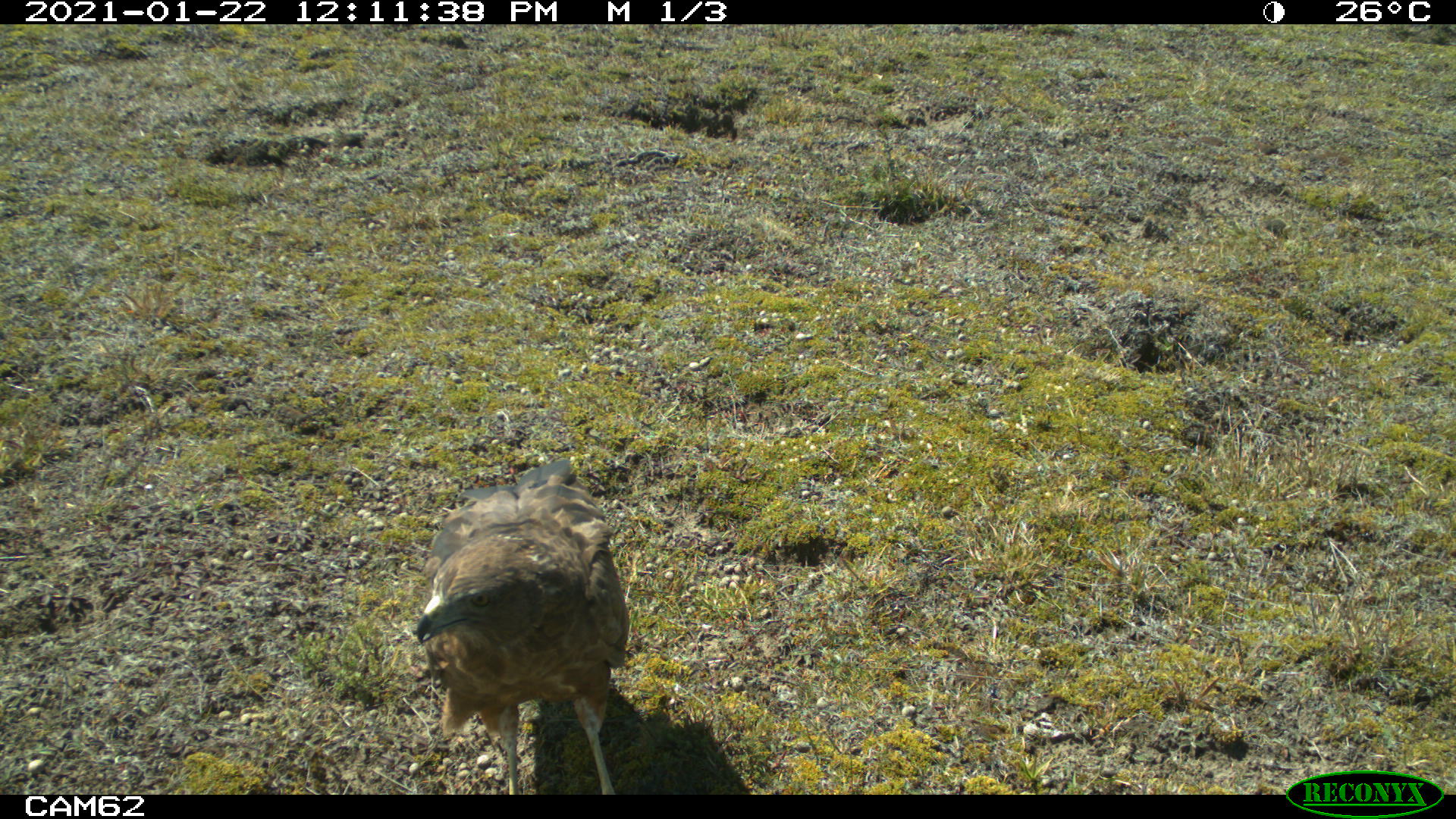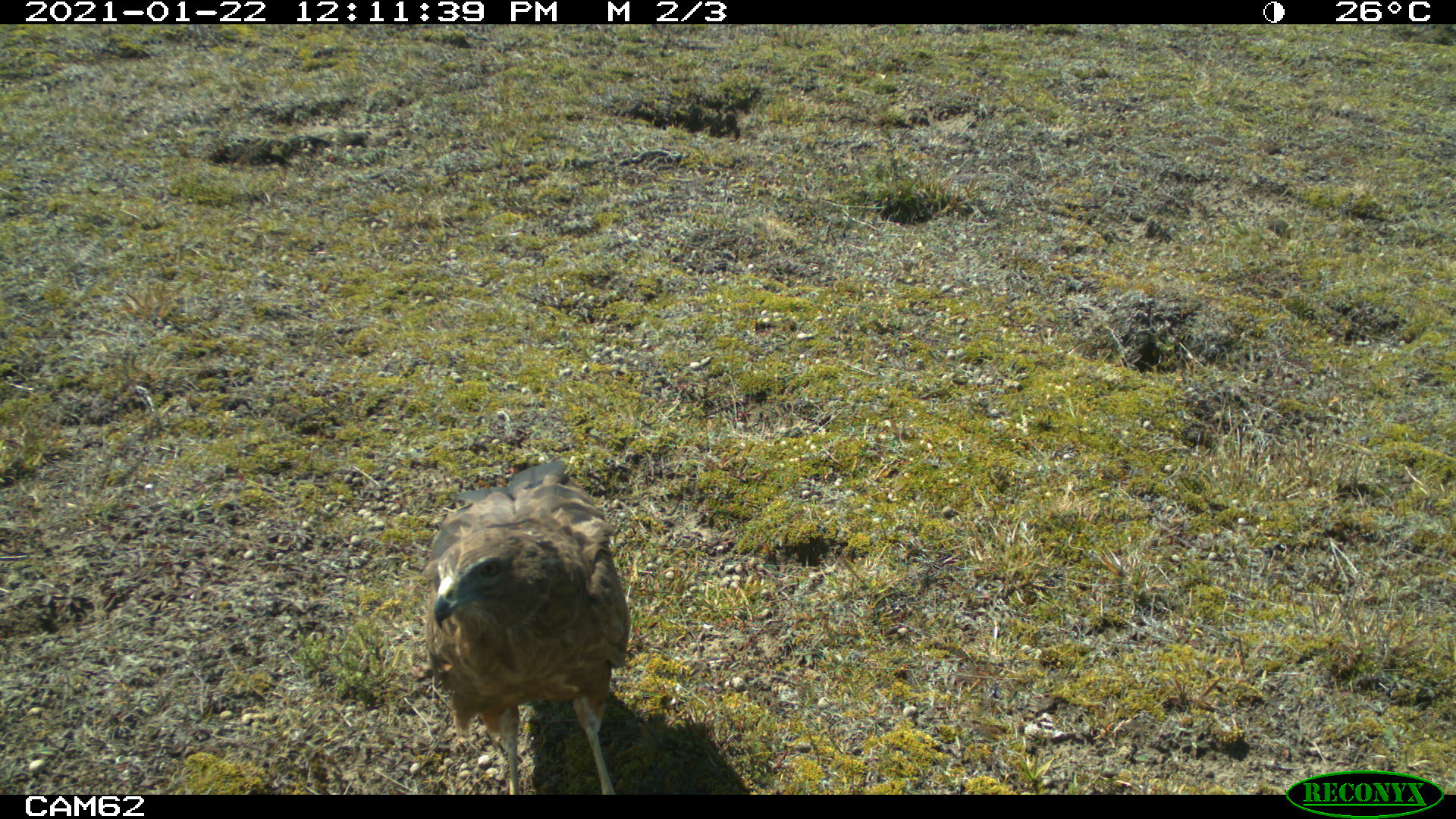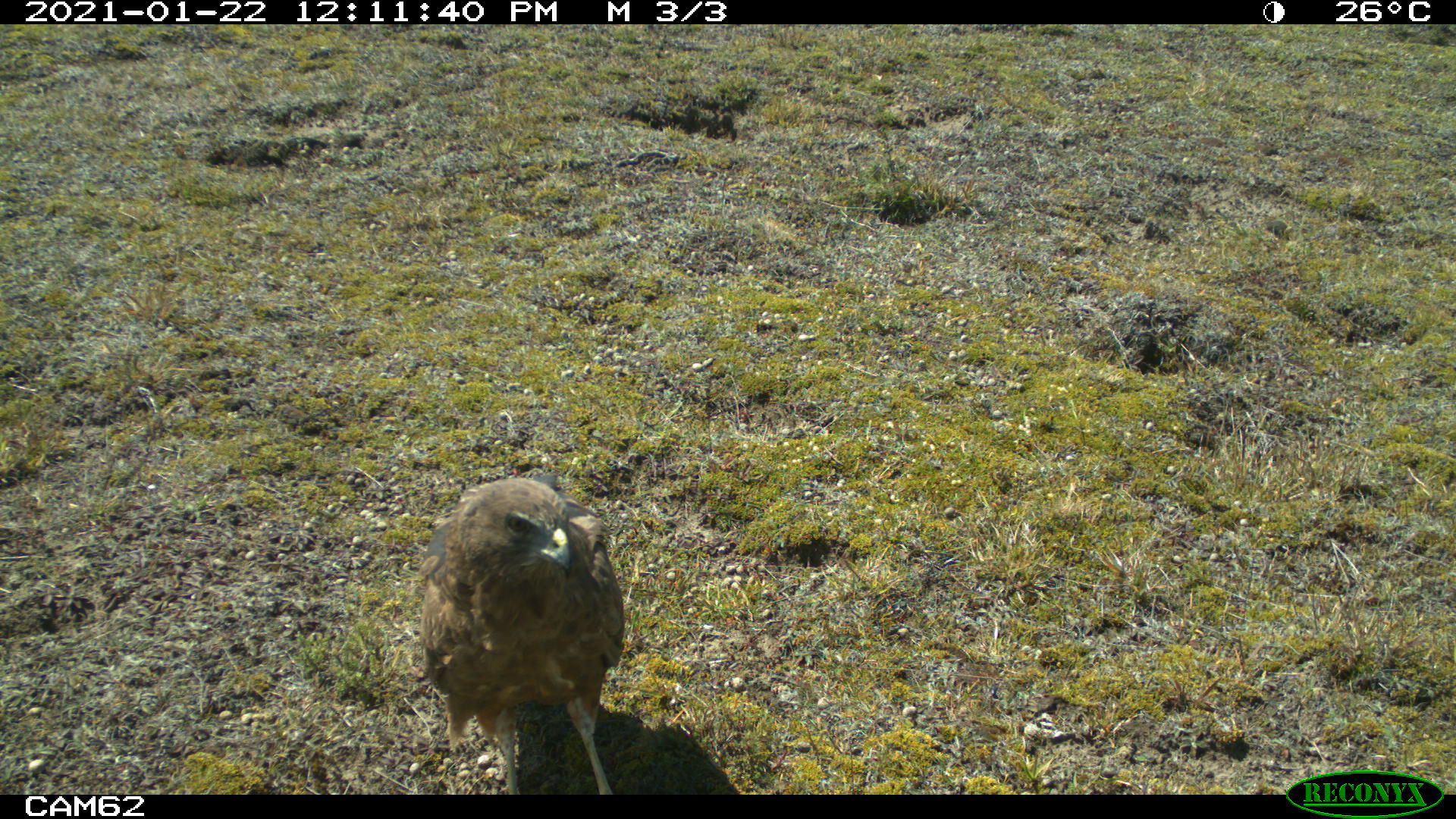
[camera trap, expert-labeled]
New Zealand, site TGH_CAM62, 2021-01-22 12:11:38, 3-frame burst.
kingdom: Animalia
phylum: Chordata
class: Aves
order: Accipitriformes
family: Accipitridae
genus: Circus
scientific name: Circus approximans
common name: swamp harrier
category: harrier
Harrier (swamp harrier) (Circus approximans).